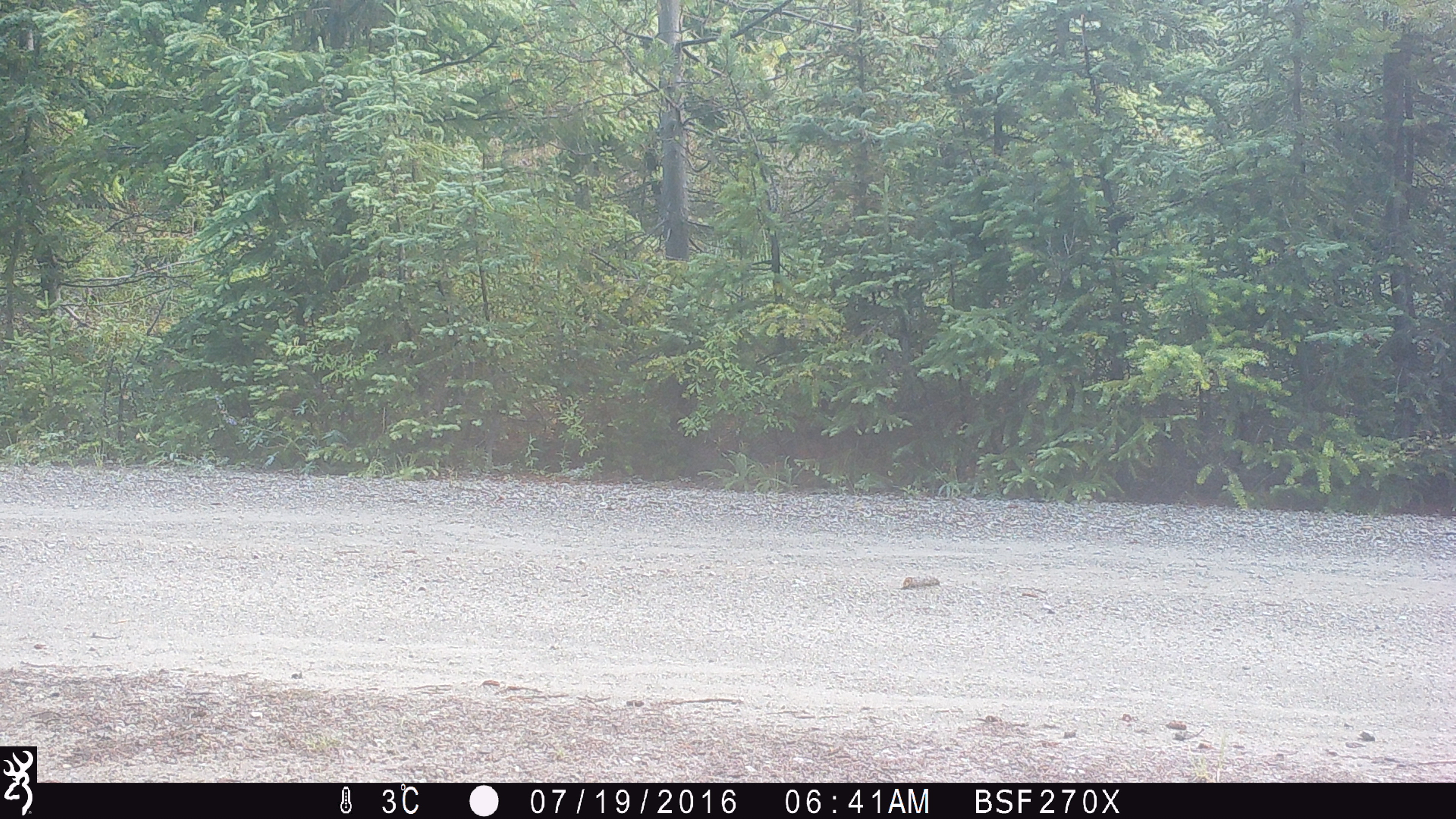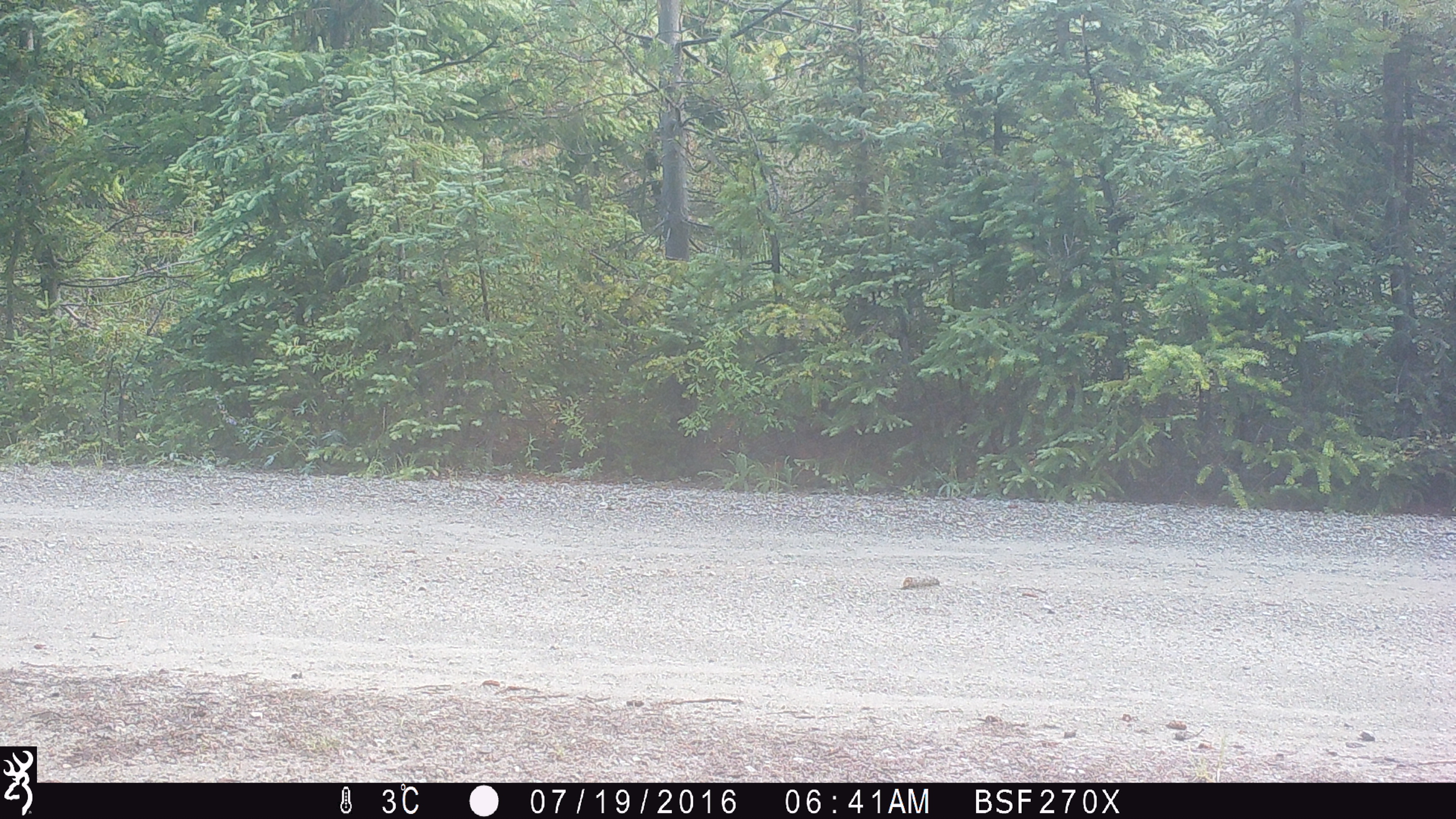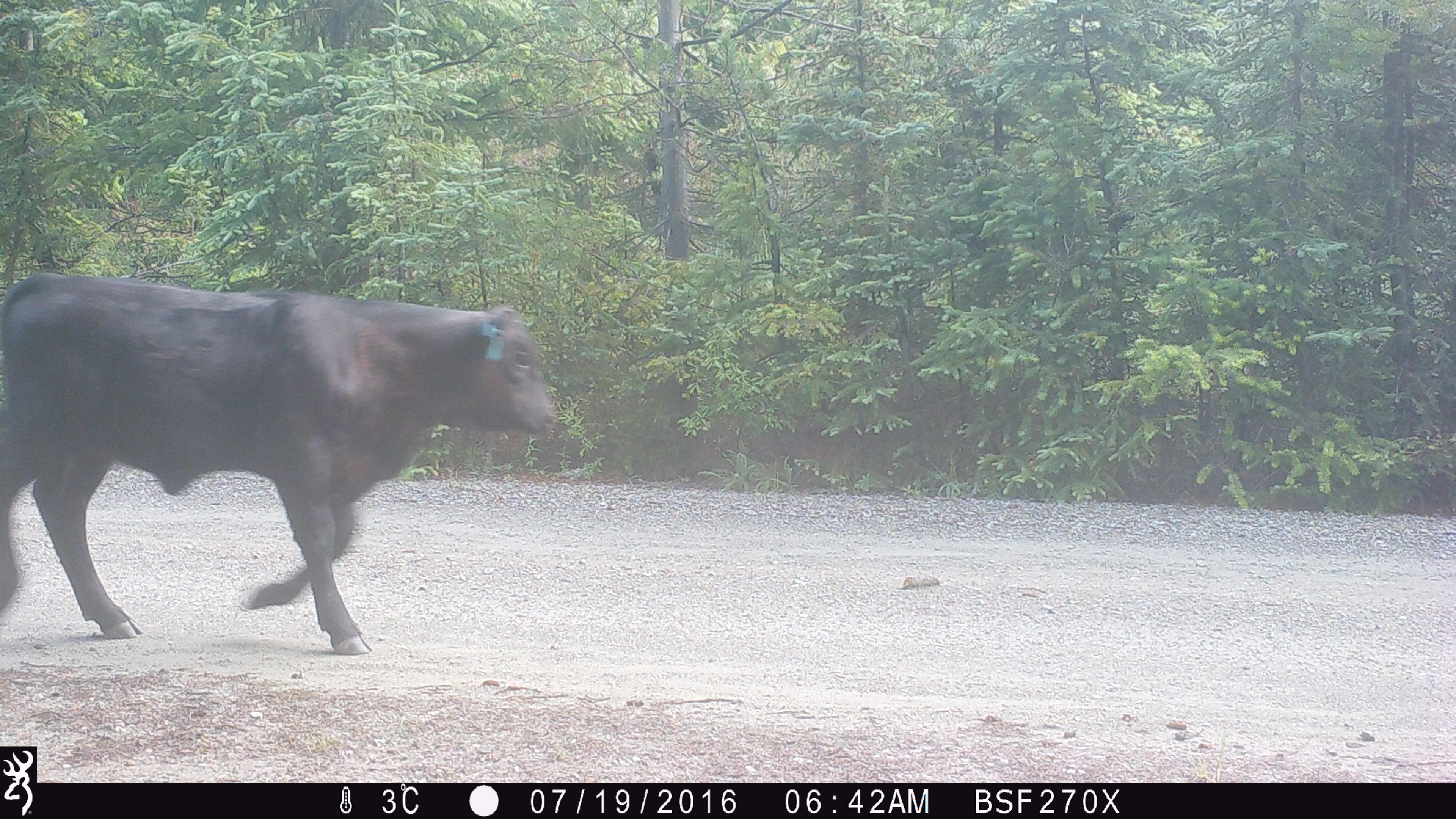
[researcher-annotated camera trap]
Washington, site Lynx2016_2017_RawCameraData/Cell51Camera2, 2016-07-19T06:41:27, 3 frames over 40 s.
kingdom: Animalia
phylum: Chordata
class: Mammalia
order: Artiodactyla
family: Bovidae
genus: Bos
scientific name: Bos taurus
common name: domestic cattle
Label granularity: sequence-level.